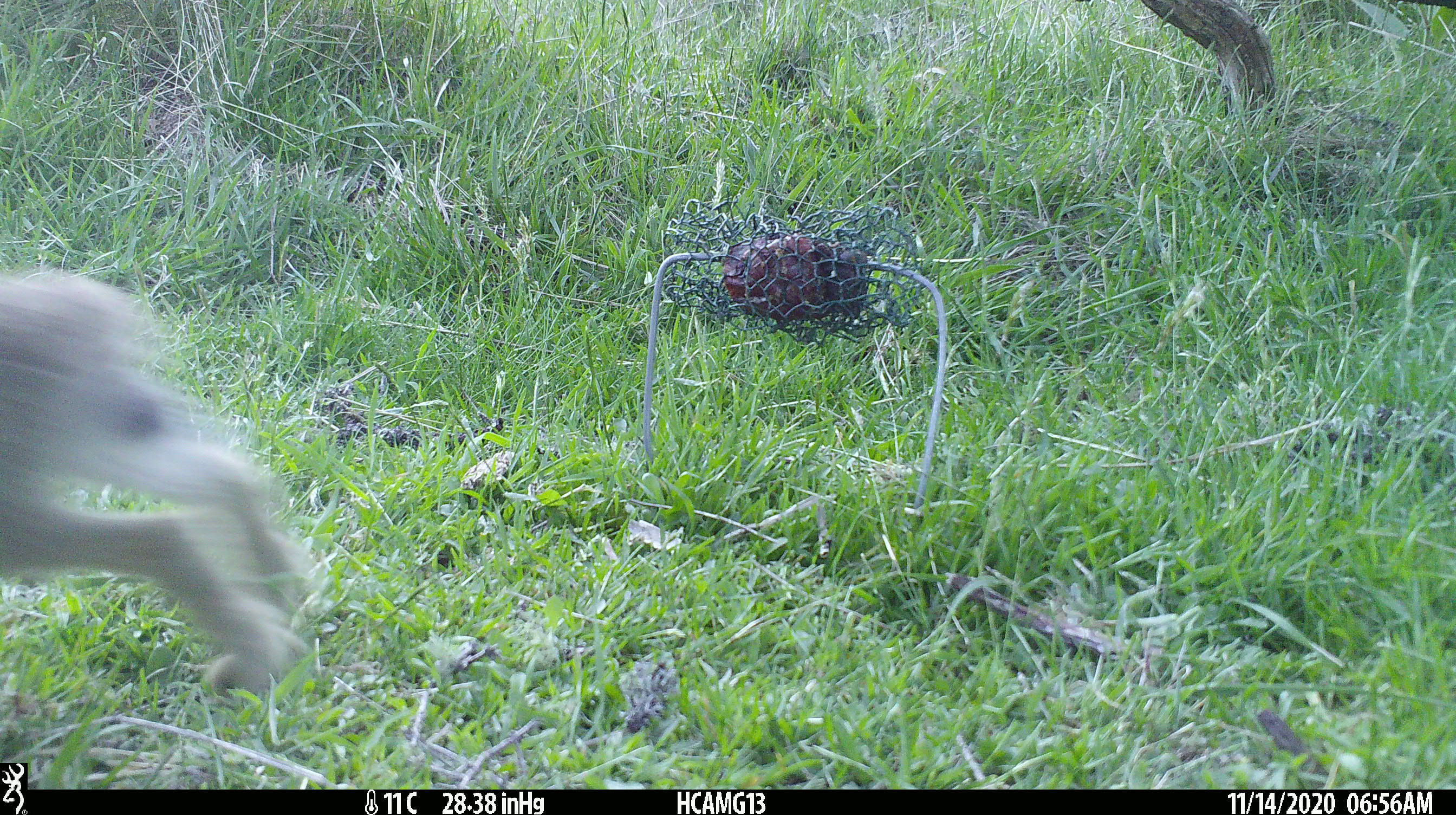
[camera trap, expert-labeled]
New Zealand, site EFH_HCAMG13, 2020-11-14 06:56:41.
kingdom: Animalia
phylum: Chordata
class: Mammalia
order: Lagomorpha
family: Leporidae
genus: Lepus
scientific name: Lepus europaeus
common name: brown hare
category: hare